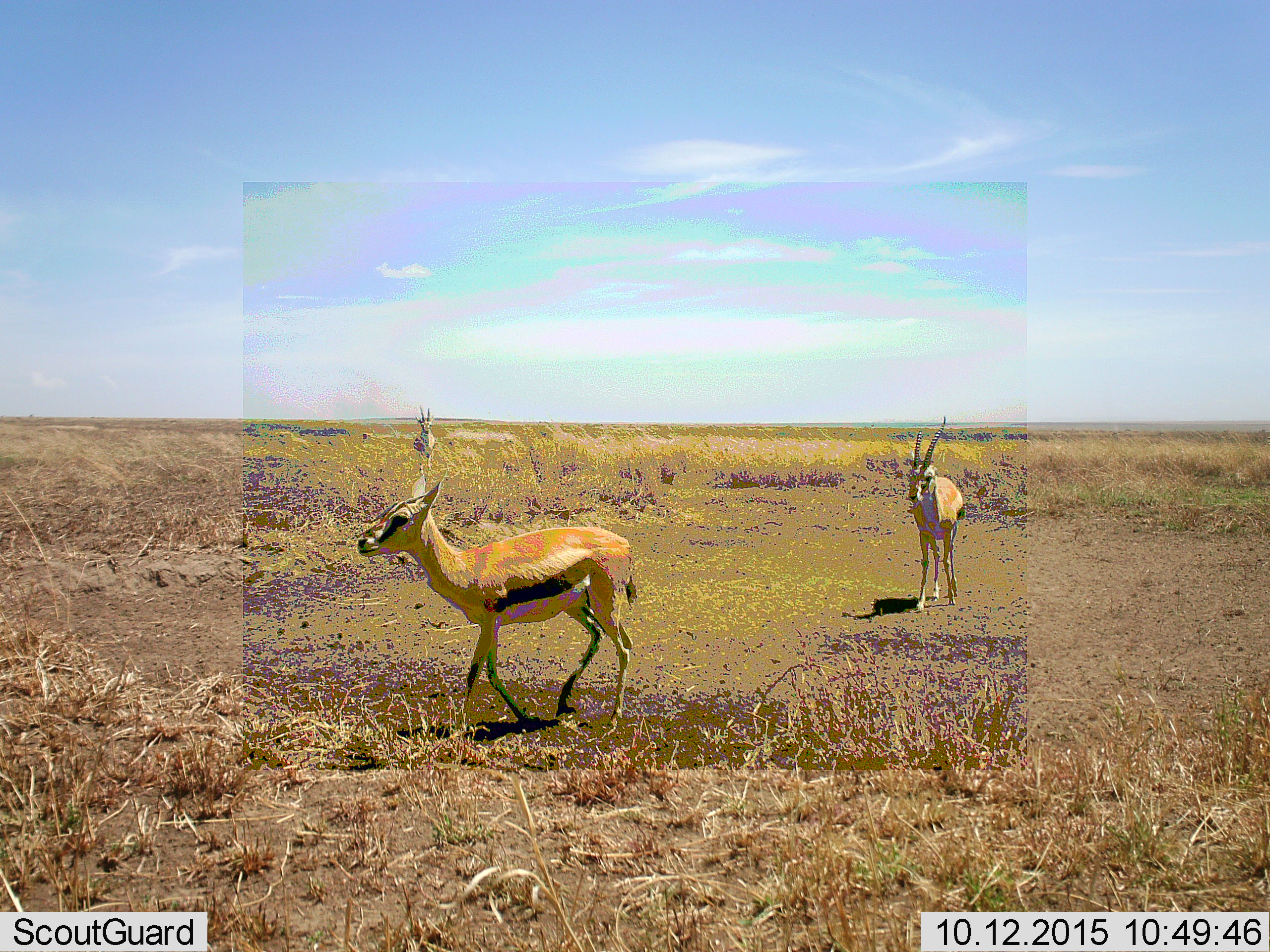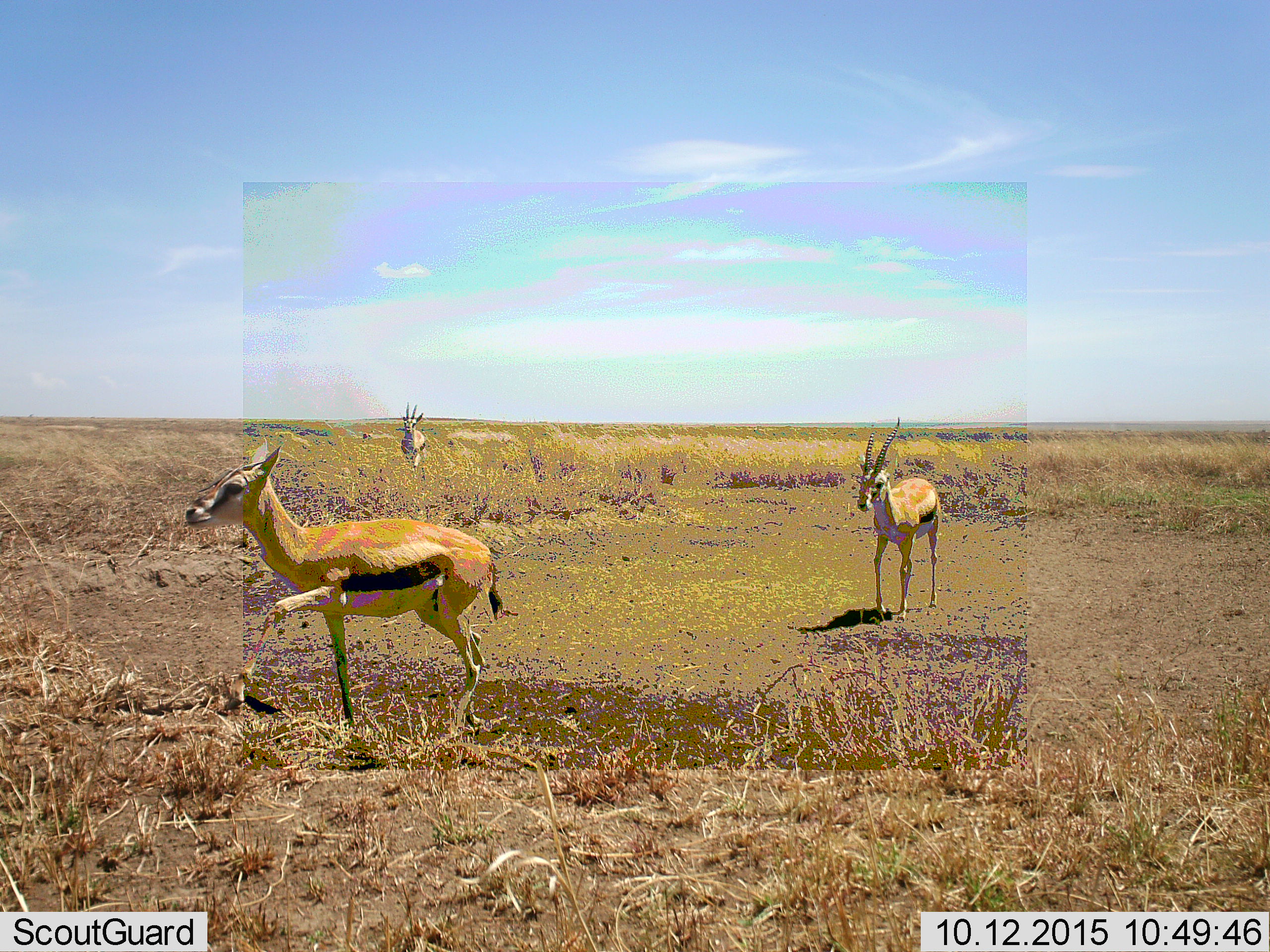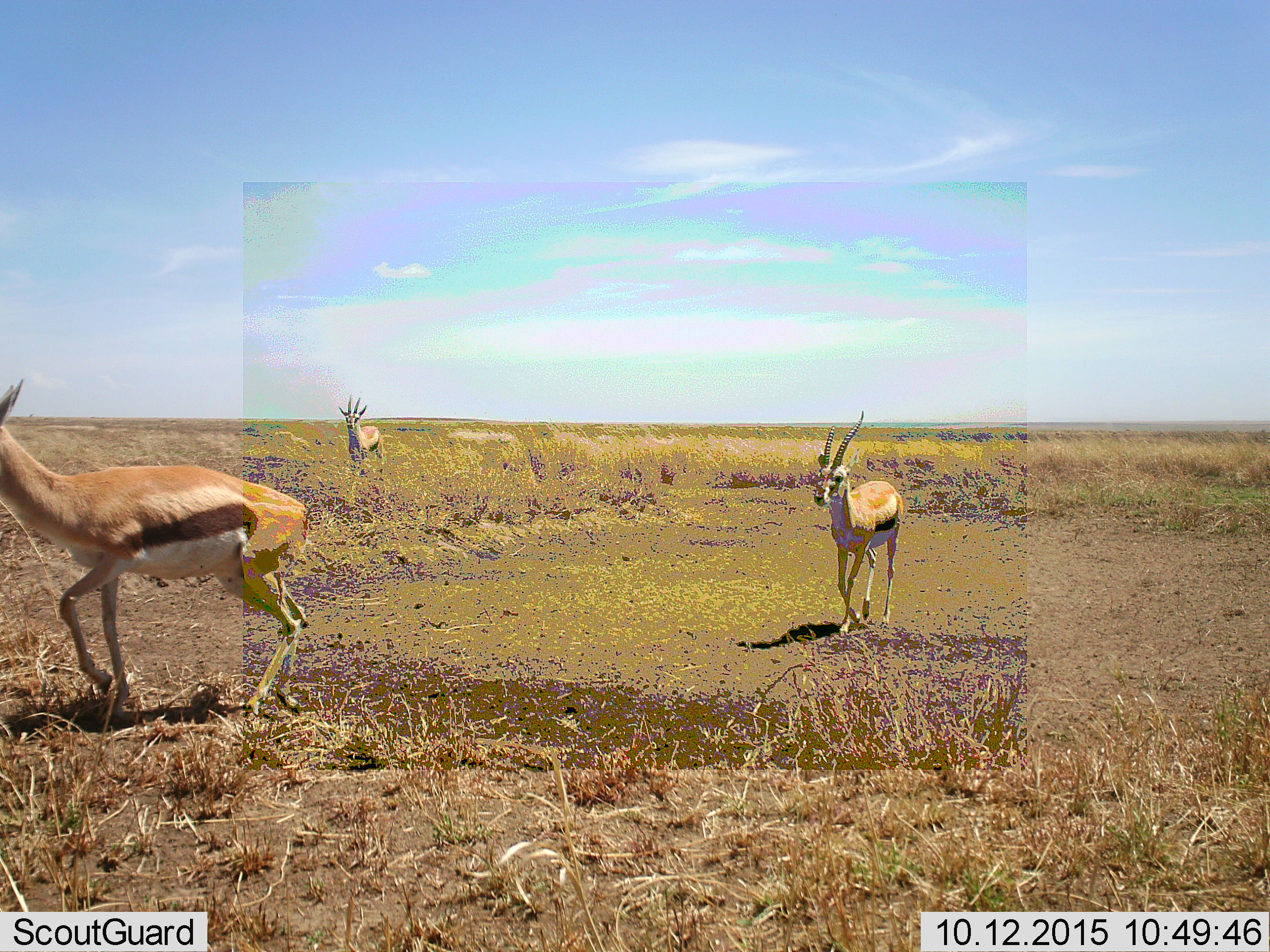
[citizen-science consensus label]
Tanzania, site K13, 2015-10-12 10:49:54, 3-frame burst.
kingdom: Animalia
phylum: Chordata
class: Mammalia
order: Artiodactyla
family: Bovidae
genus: Eudorcas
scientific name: Eudorcas thomsonii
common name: thomson's gazelle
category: gazellethomsons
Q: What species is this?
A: Gazellethomsons (thomson's gazelle) (Eudorcas thomsonii).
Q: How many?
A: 3.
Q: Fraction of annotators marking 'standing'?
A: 33%.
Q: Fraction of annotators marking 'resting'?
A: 0%.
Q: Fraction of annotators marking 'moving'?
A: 89%.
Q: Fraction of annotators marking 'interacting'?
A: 0%.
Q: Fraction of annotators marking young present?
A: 11%.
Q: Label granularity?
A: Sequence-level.